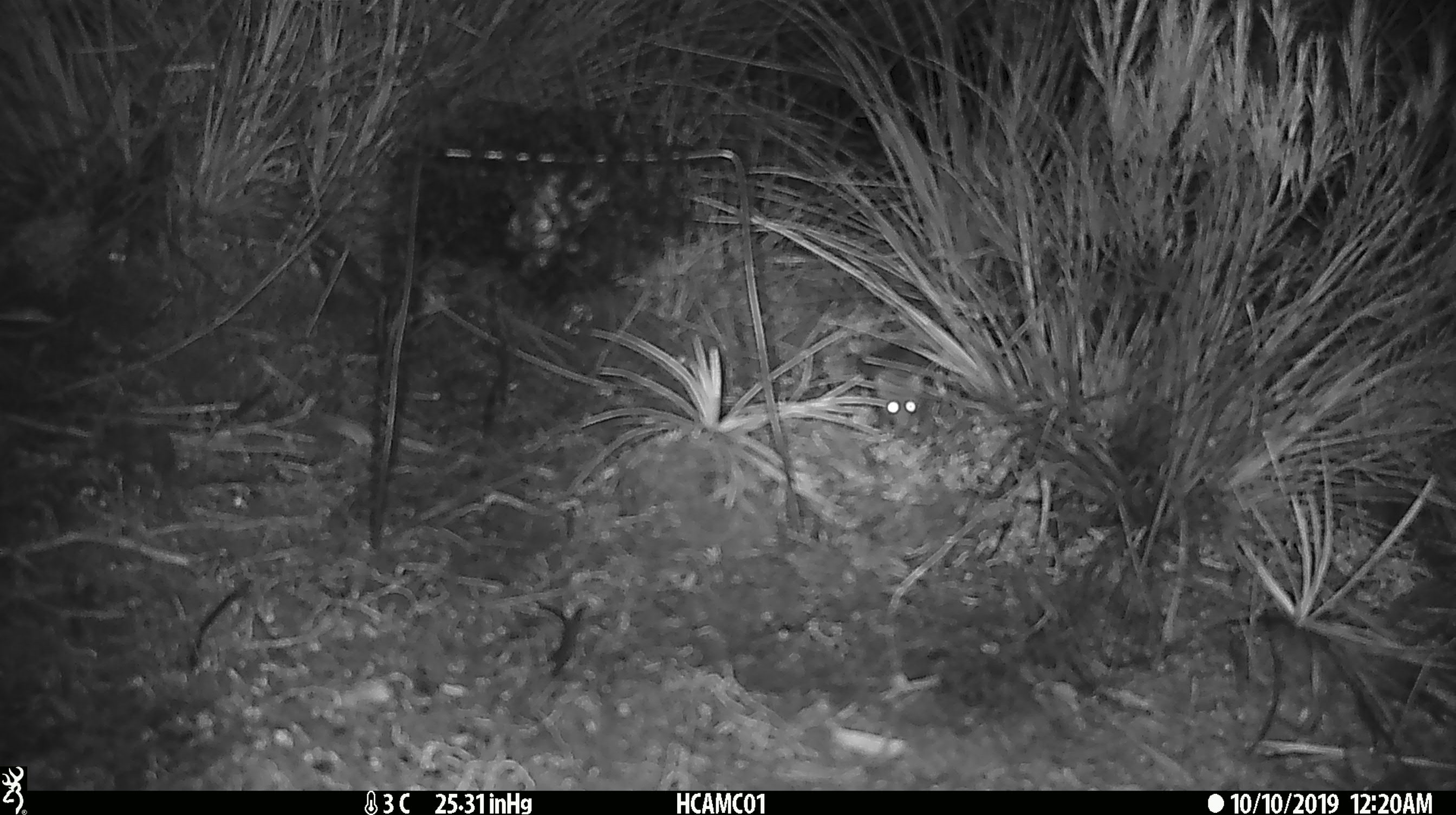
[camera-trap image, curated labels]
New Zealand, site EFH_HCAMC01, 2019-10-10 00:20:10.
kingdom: Animalia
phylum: Chordata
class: Mammalia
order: Rodentia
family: Muridae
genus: Mus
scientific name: Mus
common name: mouse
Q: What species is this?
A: Mouse (Mus).